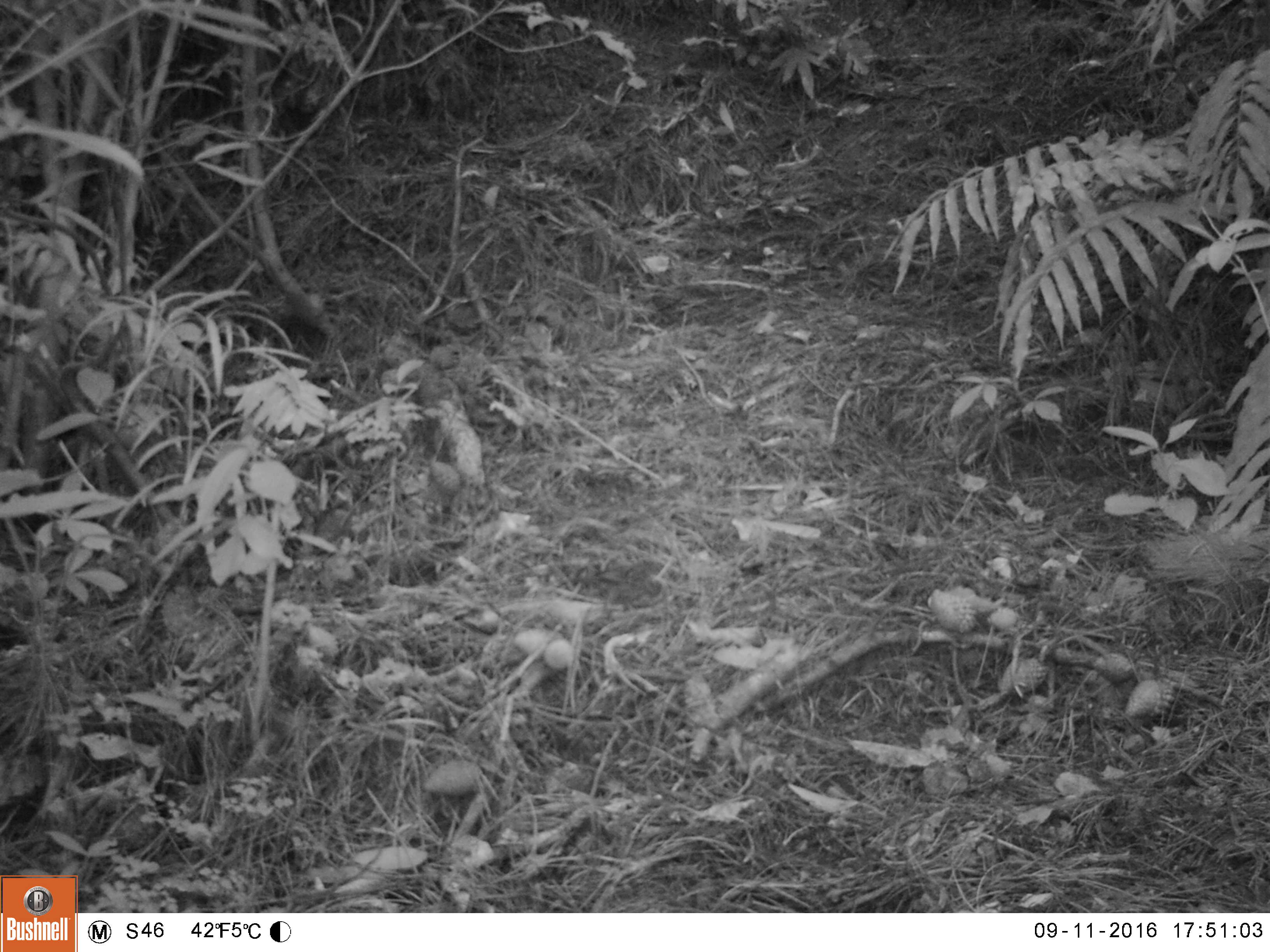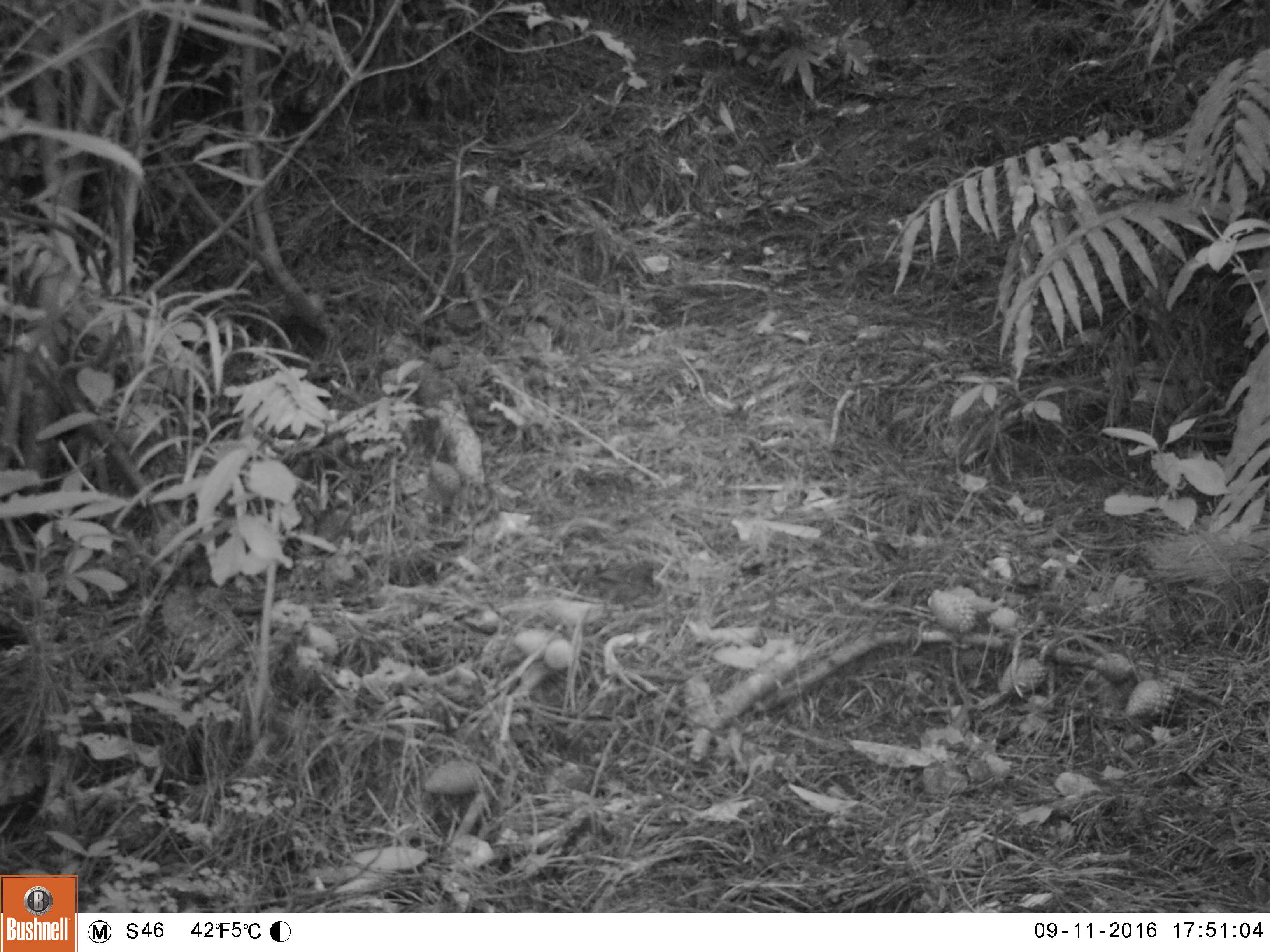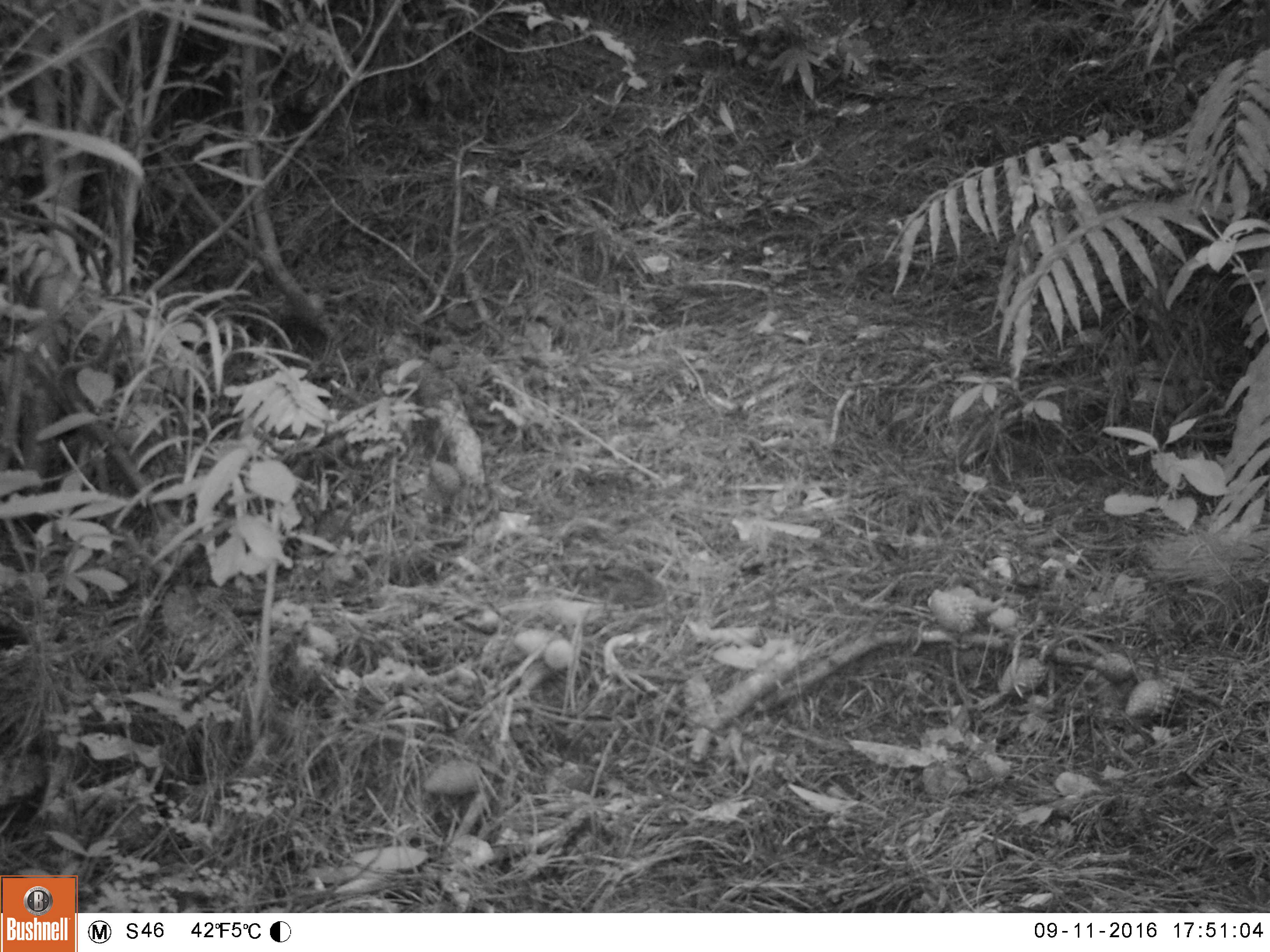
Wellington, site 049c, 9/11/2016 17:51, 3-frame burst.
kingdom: Animalia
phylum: Chordata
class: Aves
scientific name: Aves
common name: bird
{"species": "bird (Aves)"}